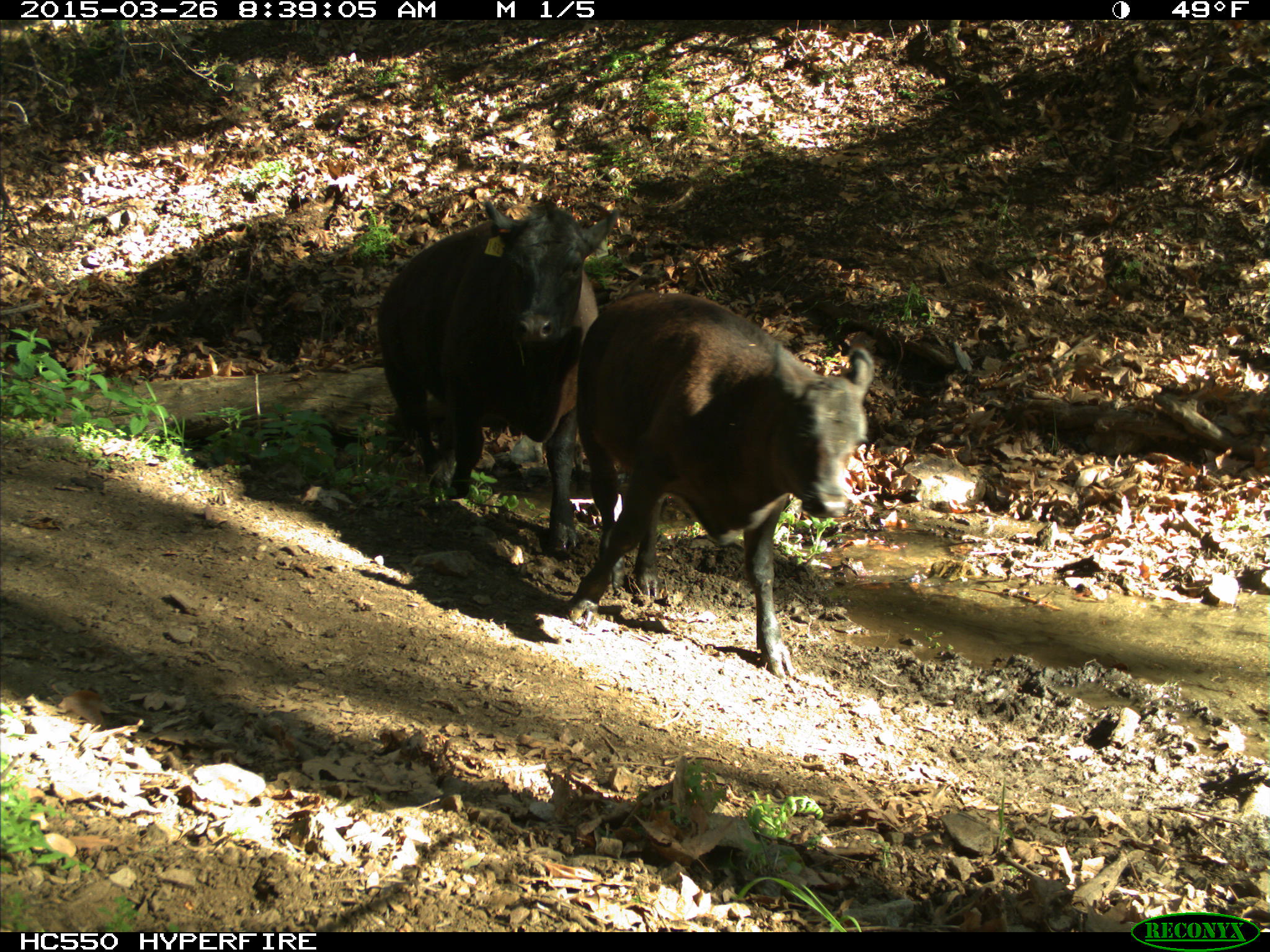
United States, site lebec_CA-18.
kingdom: Animalia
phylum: Chordata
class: Mammalia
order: Artiodactyla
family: Bovidae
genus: Bos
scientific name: Bos taurus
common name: domestic cow